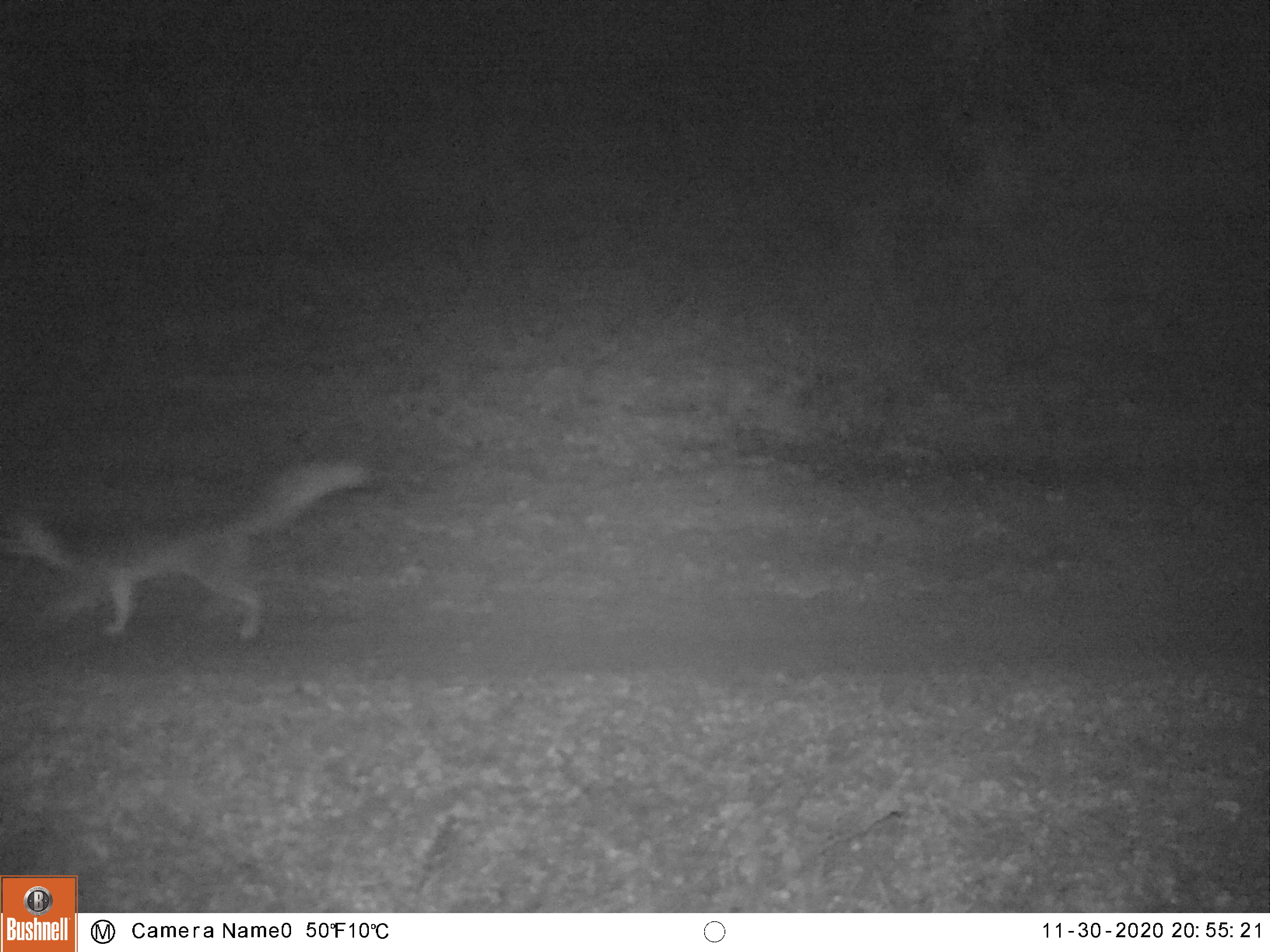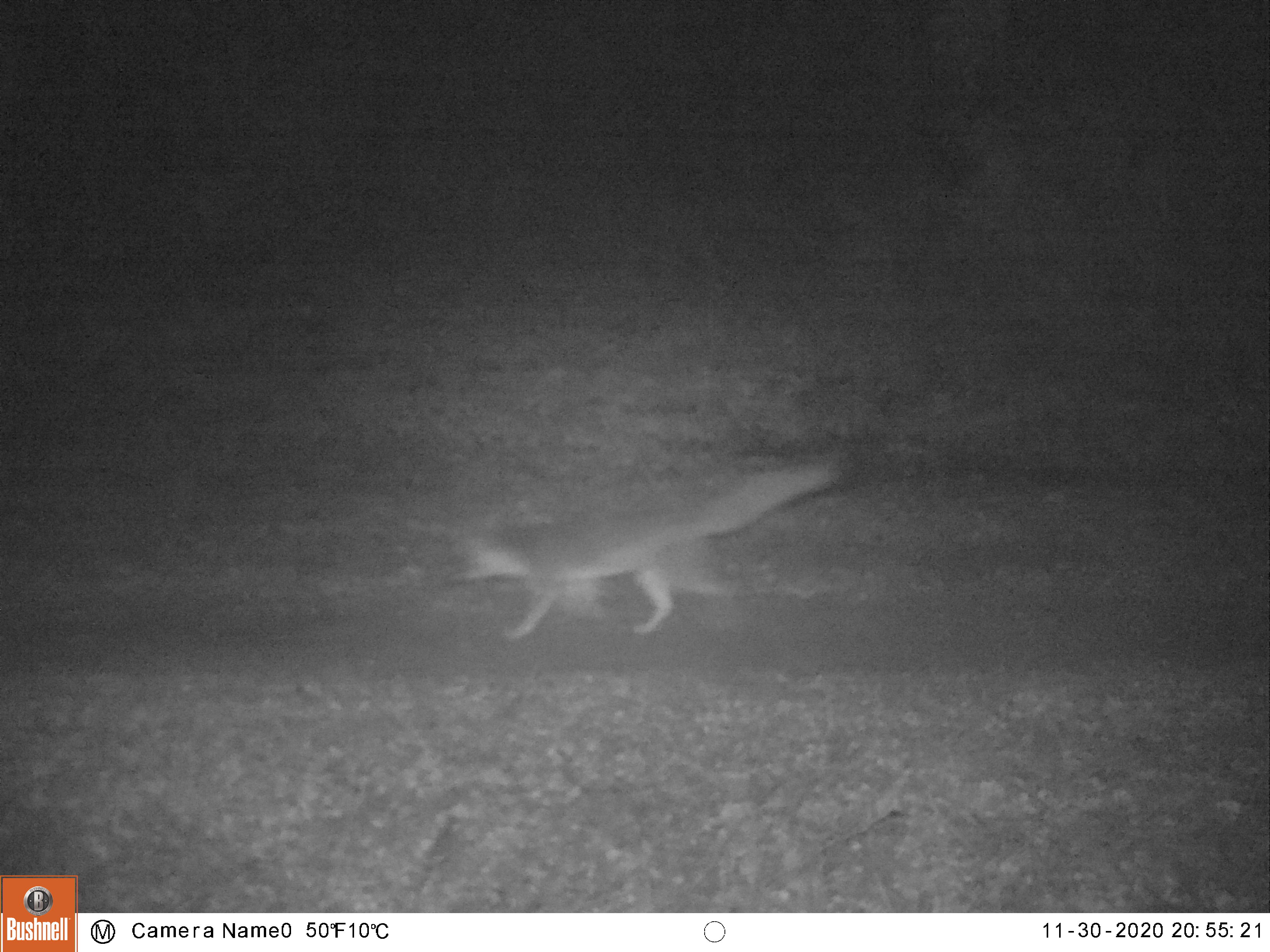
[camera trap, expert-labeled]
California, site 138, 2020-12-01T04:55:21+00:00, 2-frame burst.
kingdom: Animalia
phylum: Chordata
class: Mammalia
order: Carnivora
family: Canidae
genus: Urocyon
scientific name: Urocyon cinereoargenteus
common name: gray fox